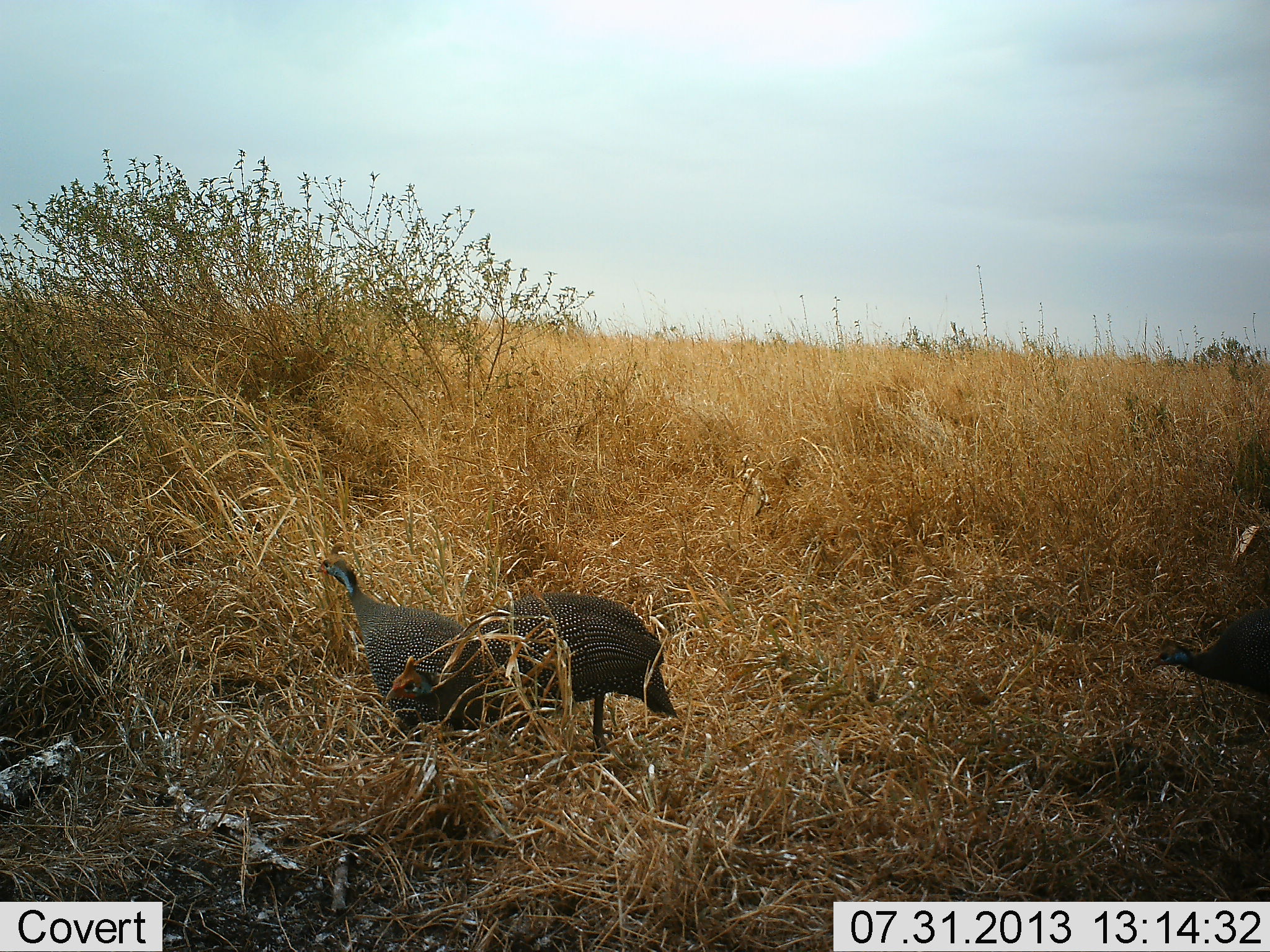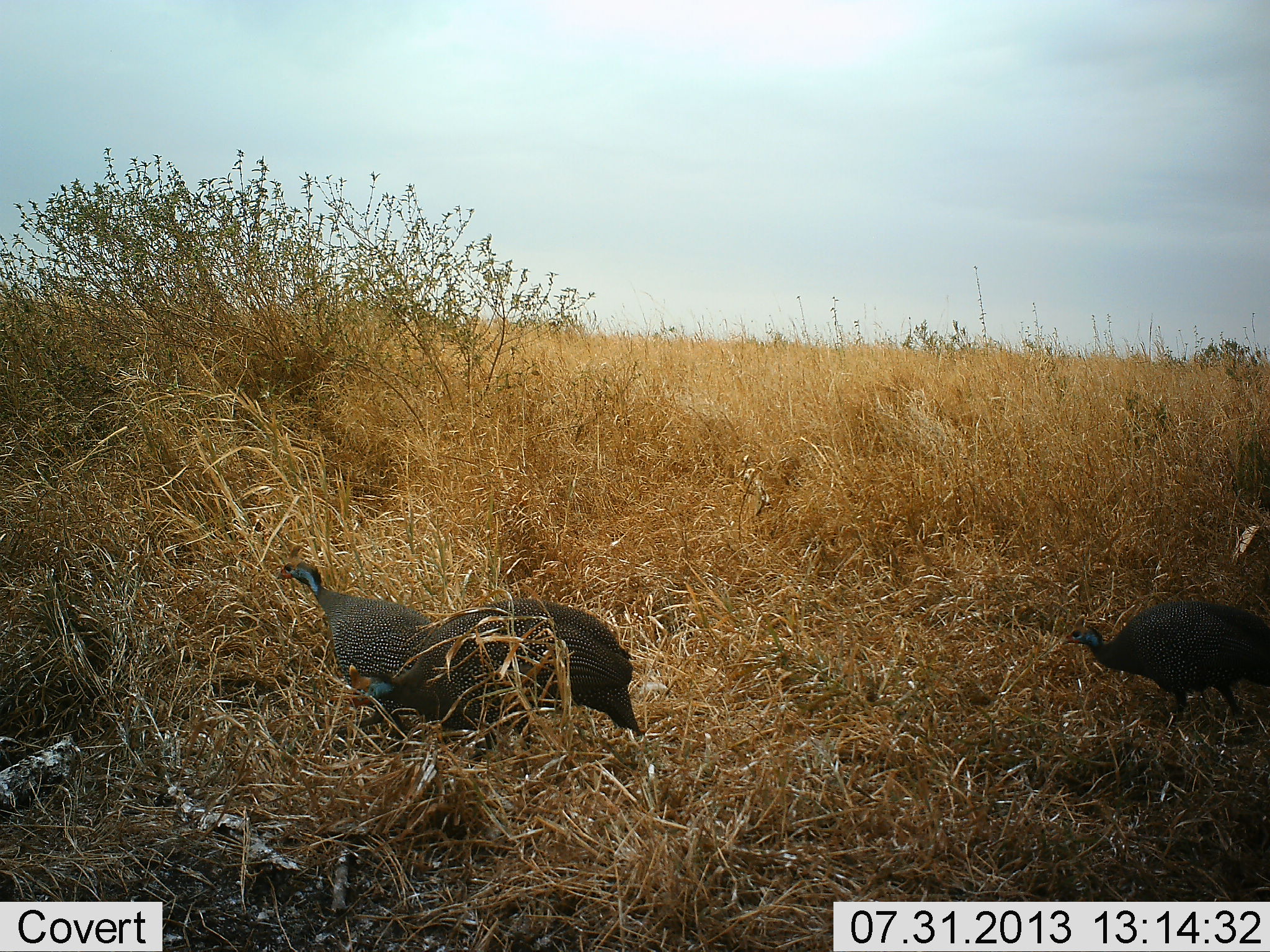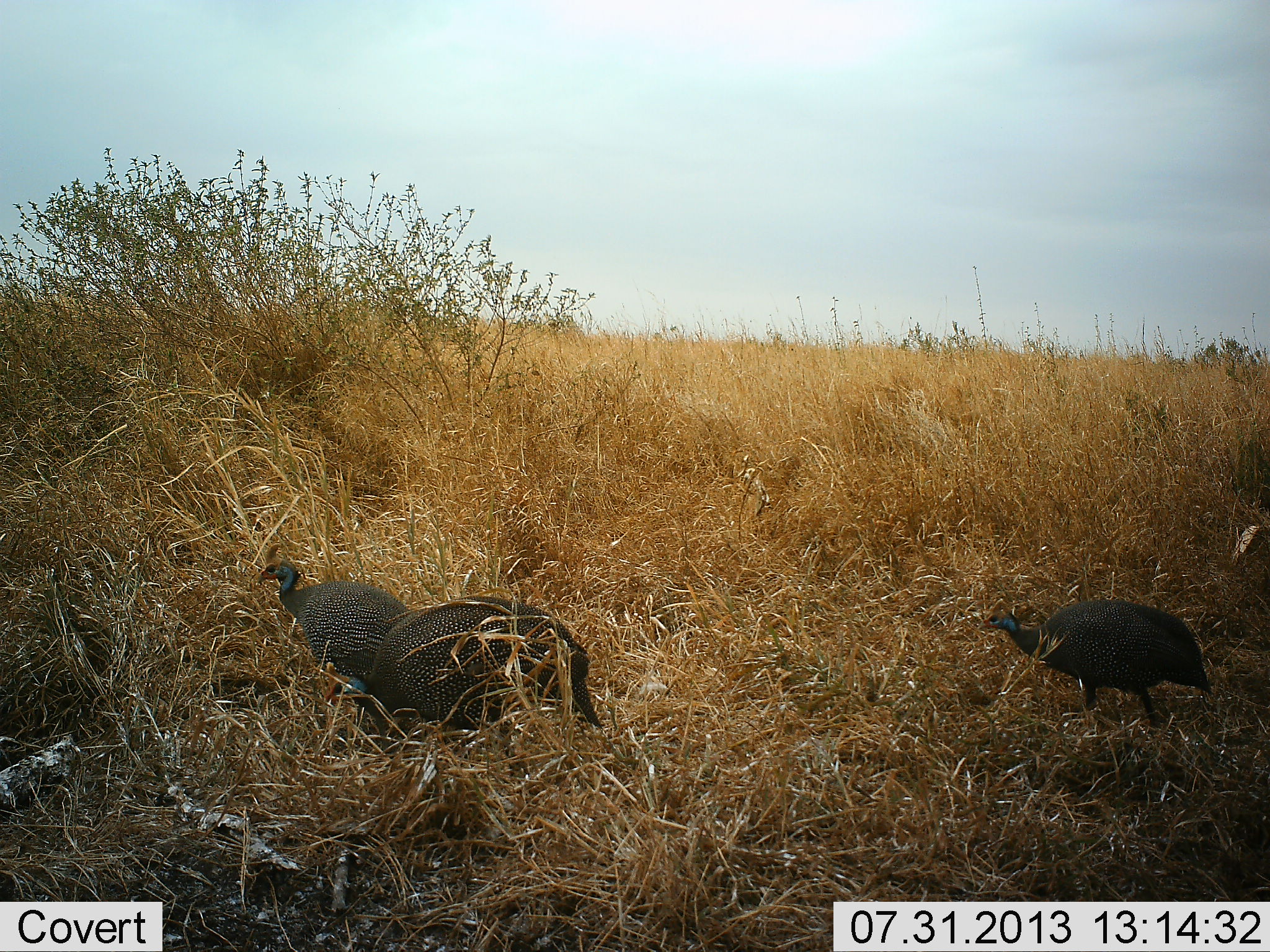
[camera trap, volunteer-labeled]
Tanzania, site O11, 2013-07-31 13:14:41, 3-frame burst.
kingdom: Animalia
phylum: Chordata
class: Aves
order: Galliformes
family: Numididae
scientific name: Numididae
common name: guinea fowl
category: guineafowl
Guineafowl (guinea fowl) (Numididae), count 3. Behavior (volunteer vote fractions): standing 10%, resting 0%, moving 90%, interacting 0%. Young present (vote fraction): 0%. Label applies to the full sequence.